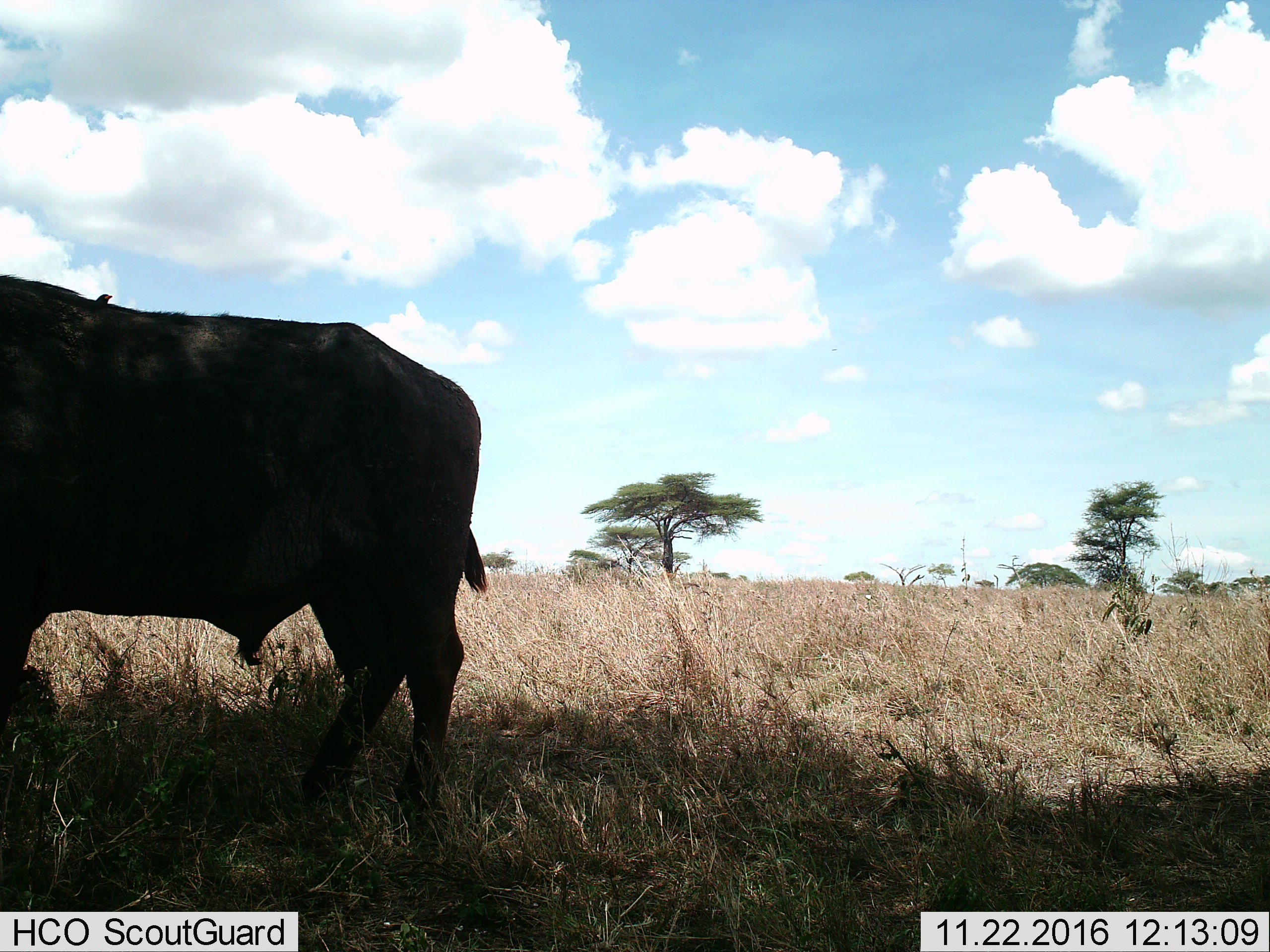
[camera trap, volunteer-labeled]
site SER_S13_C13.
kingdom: Animalia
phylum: Chordata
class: Mammalia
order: Artiodactyla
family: Bovidae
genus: Syncerus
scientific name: Syncerus caffer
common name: african buffalo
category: buffalo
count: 1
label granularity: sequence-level